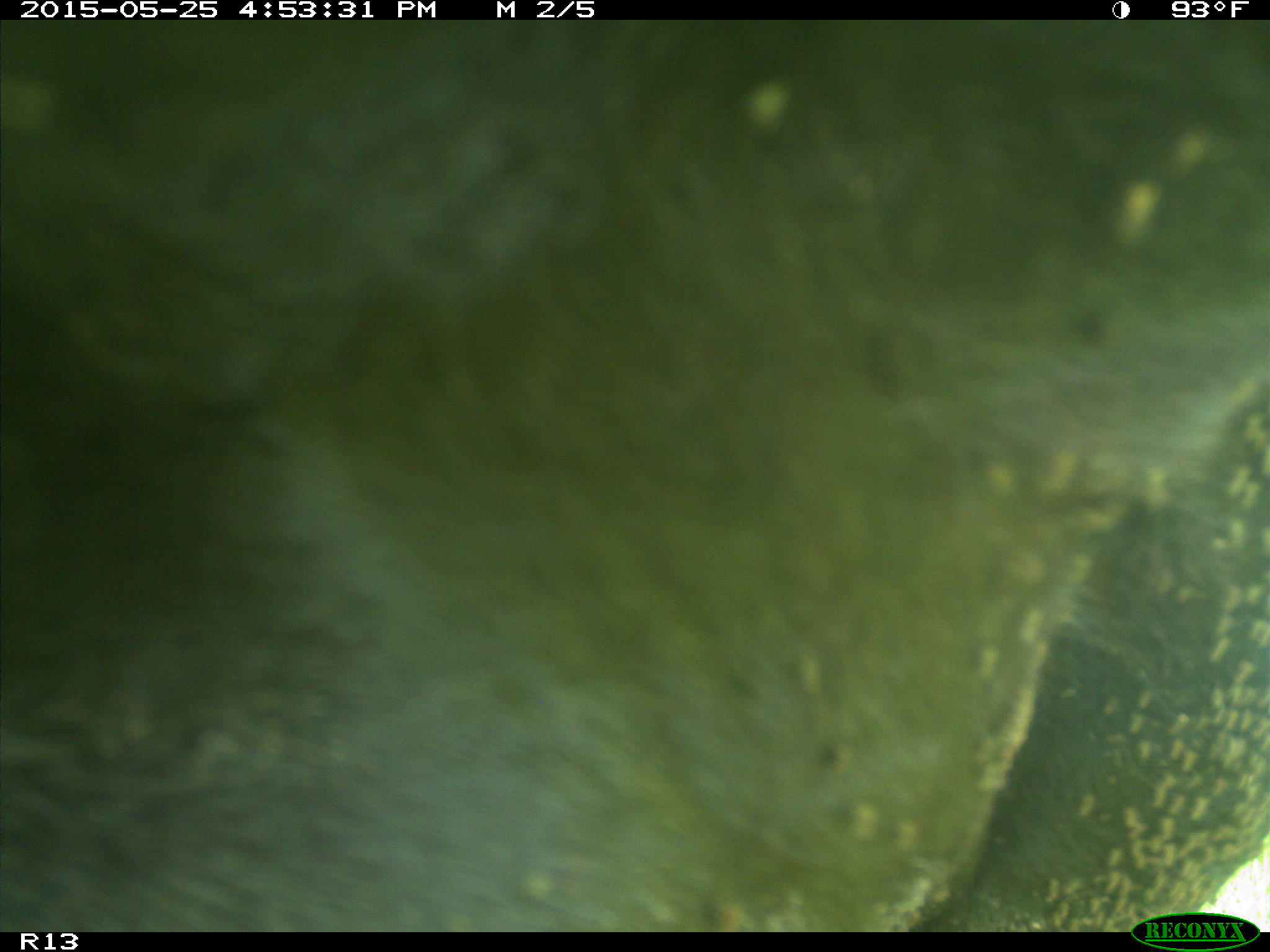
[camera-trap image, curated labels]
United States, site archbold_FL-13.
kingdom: Animalia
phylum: Chordata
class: Mammalia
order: Artiodactyla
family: Bovidae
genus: Bos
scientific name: Bos taurus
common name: domestic cow